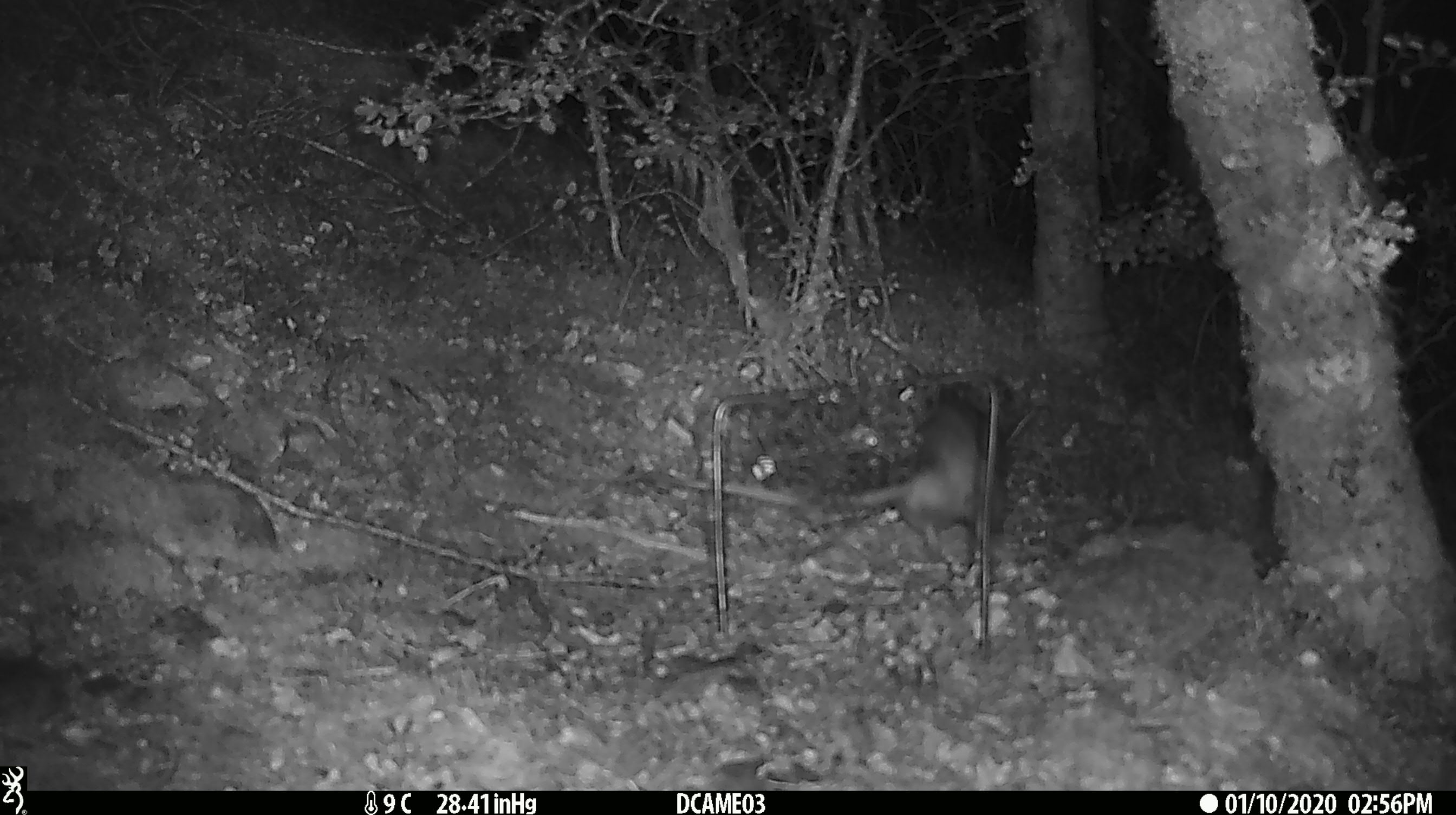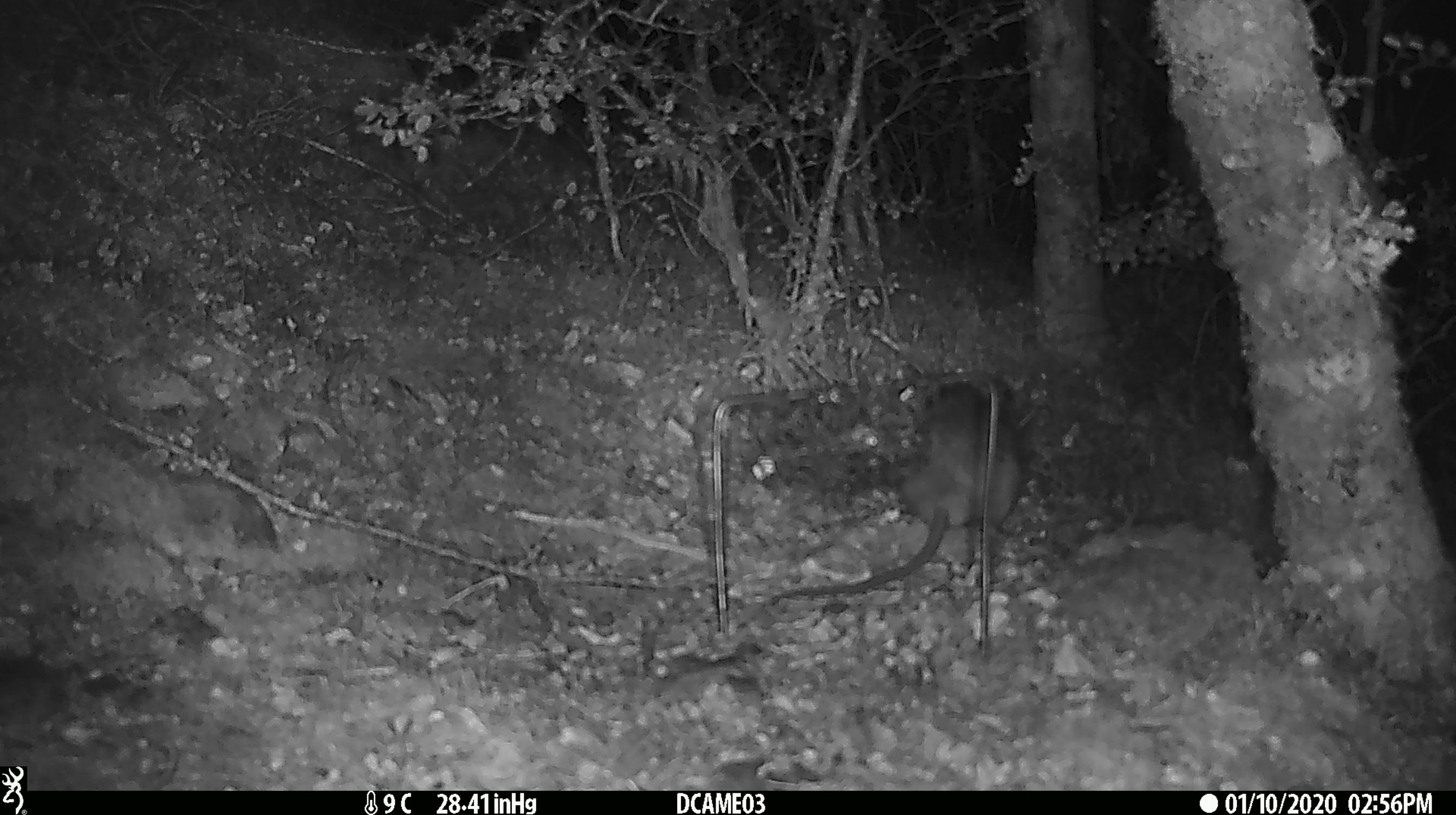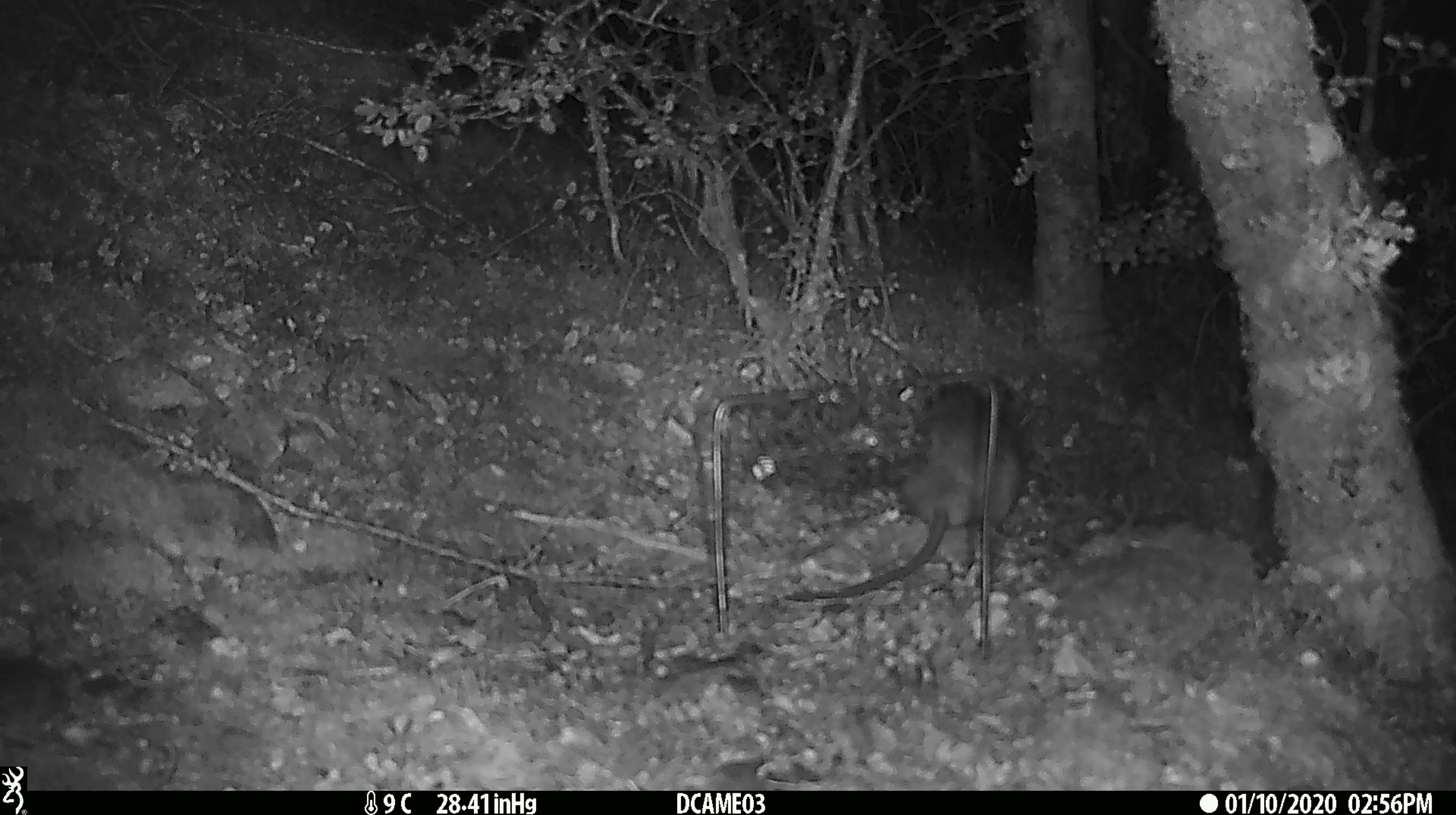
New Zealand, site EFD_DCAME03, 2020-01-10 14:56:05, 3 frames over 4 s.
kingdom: Animalia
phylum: Chordata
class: Mammalia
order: Rodentia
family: Muridae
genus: Rattus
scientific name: Rattus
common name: rat